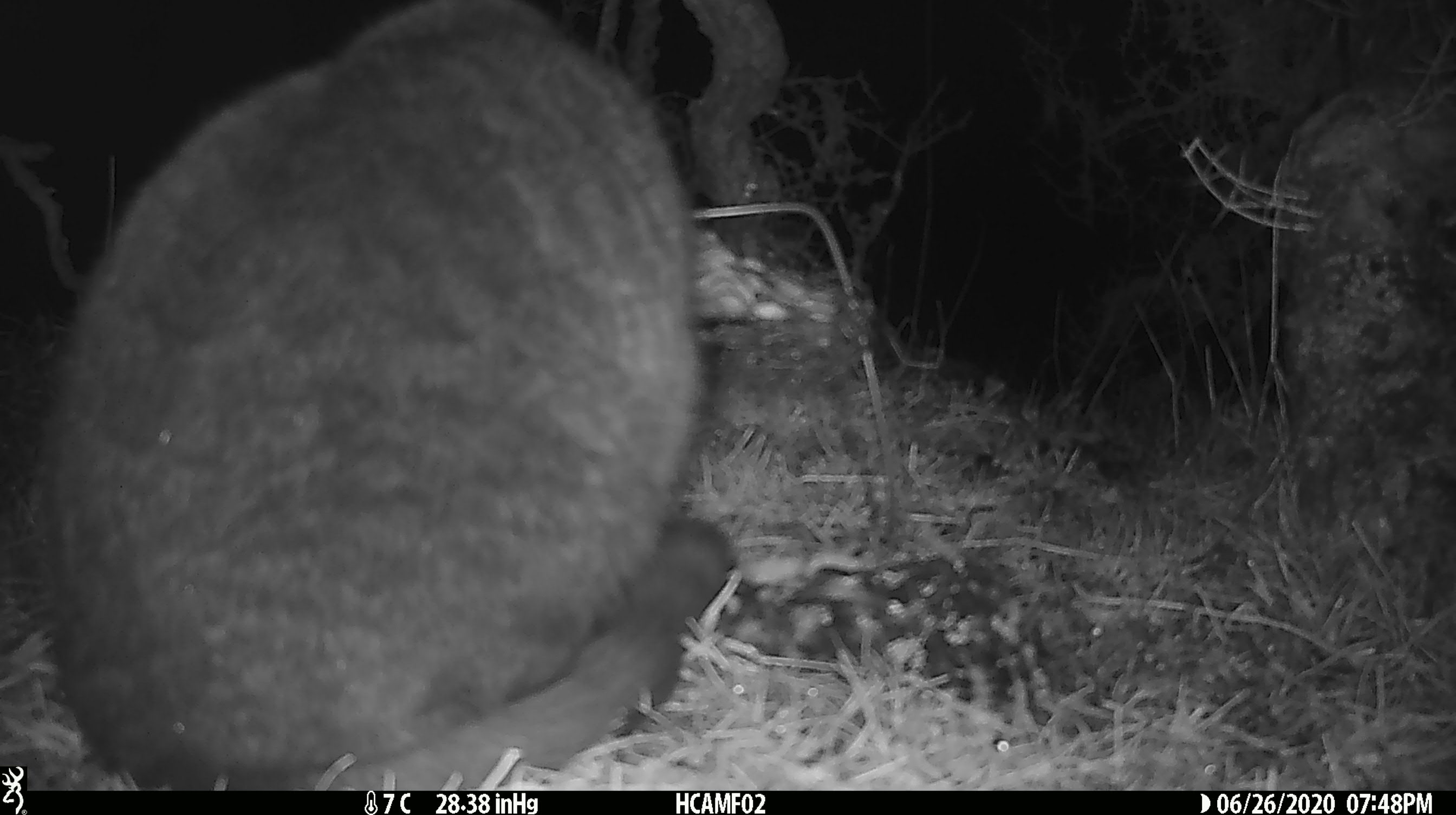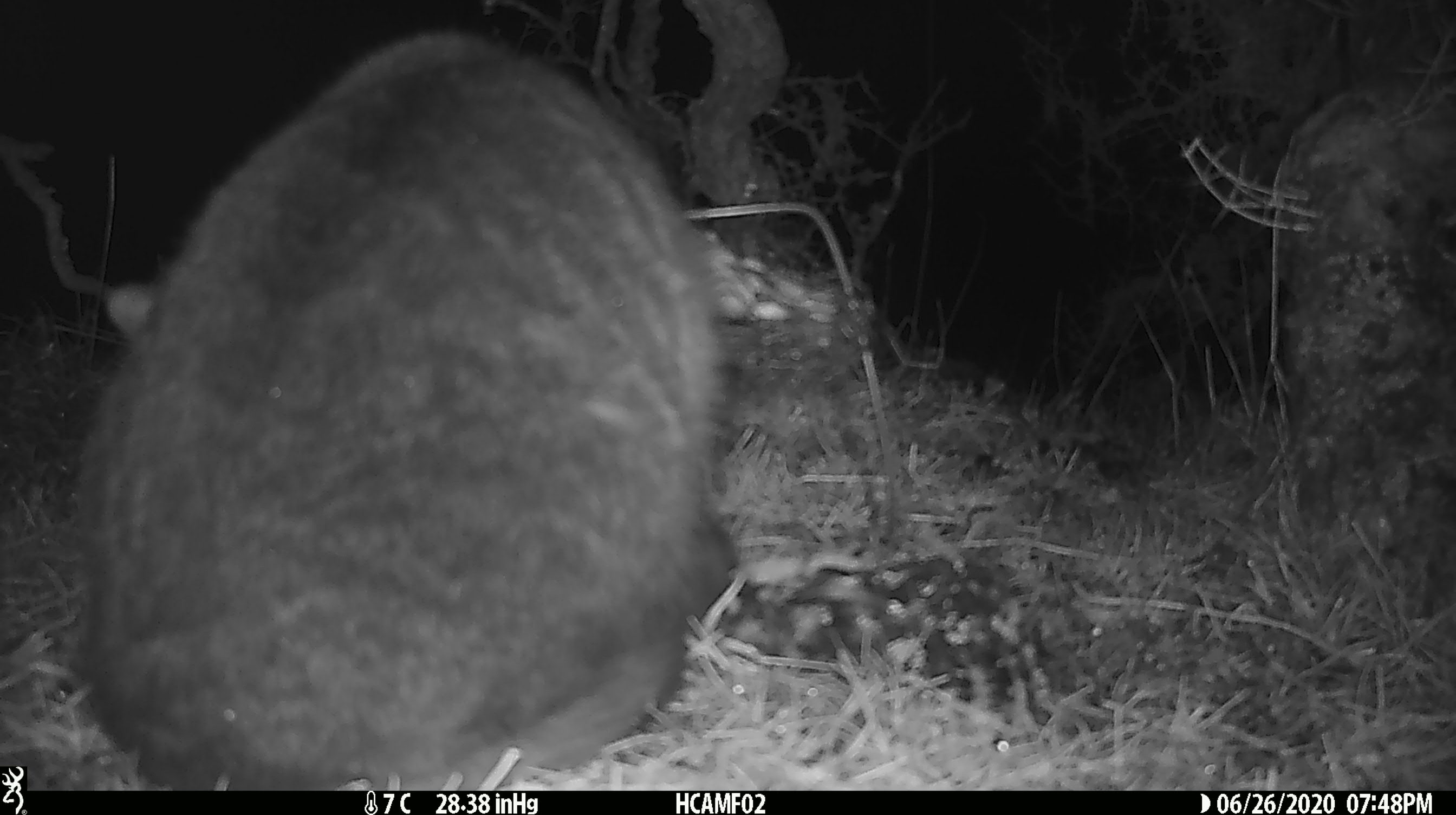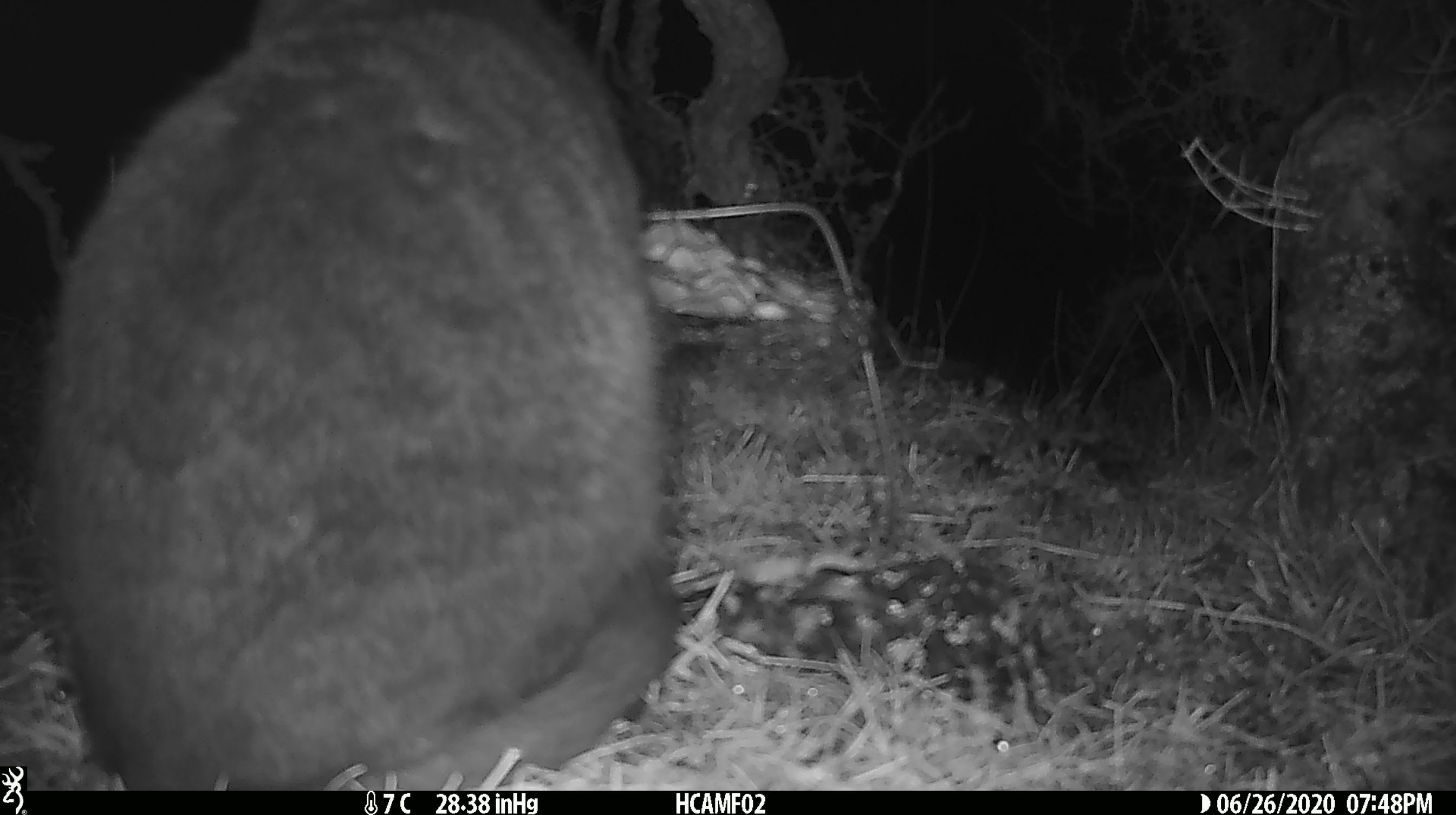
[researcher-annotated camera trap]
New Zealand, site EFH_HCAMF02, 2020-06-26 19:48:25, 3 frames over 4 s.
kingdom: Animalia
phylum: Chordata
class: Mammalia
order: Carnivora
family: Felidae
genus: Felis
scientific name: Felis catus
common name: domestic cat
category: cat